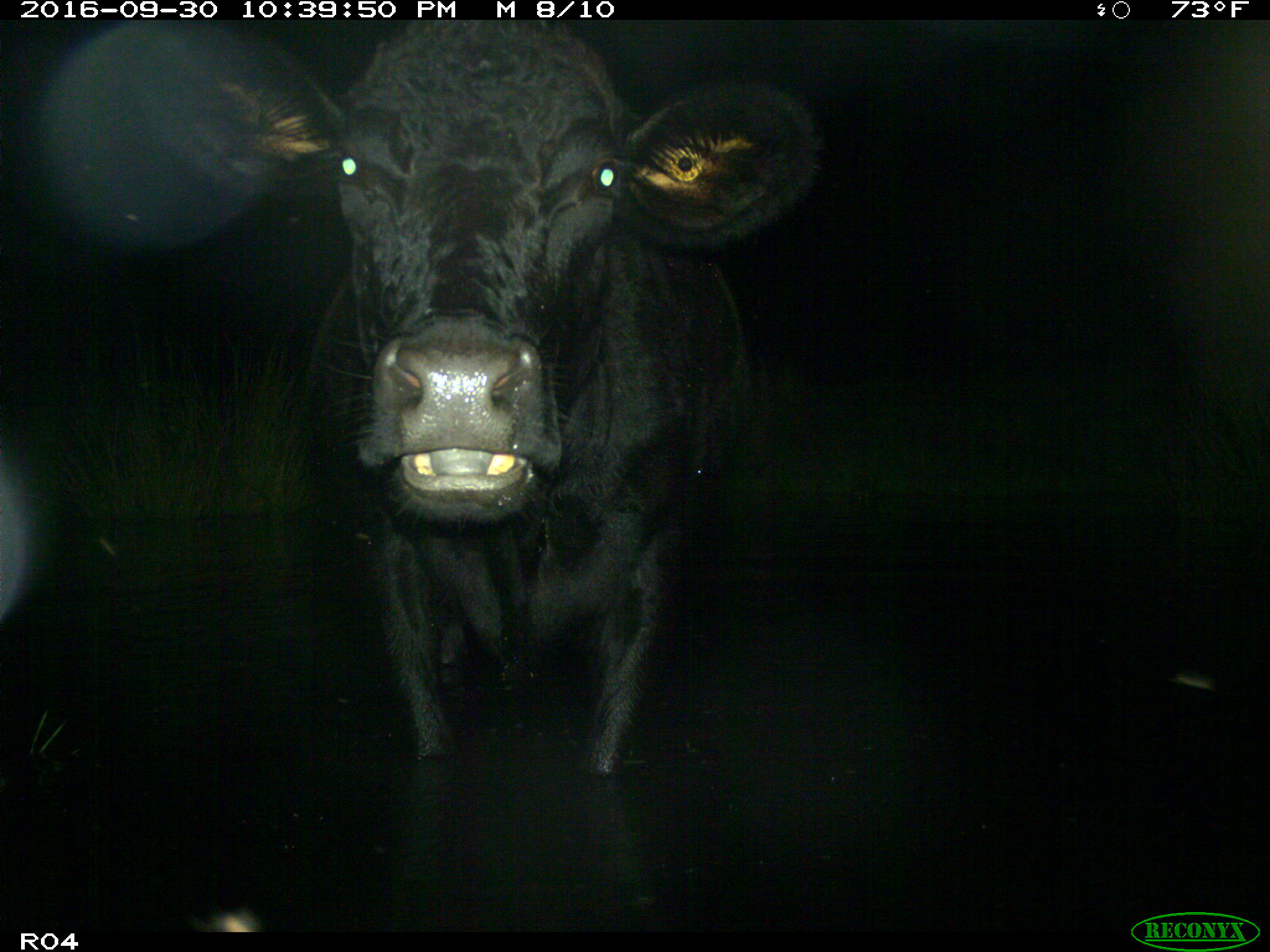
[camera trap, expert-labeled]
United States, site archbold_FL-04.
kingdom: Animalia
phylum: Chordata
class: Mammalia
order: Artiodactyla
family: Bovidae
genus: Bos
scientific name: Bos taurus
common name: domestic cow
Bos taurus (domestic cow).